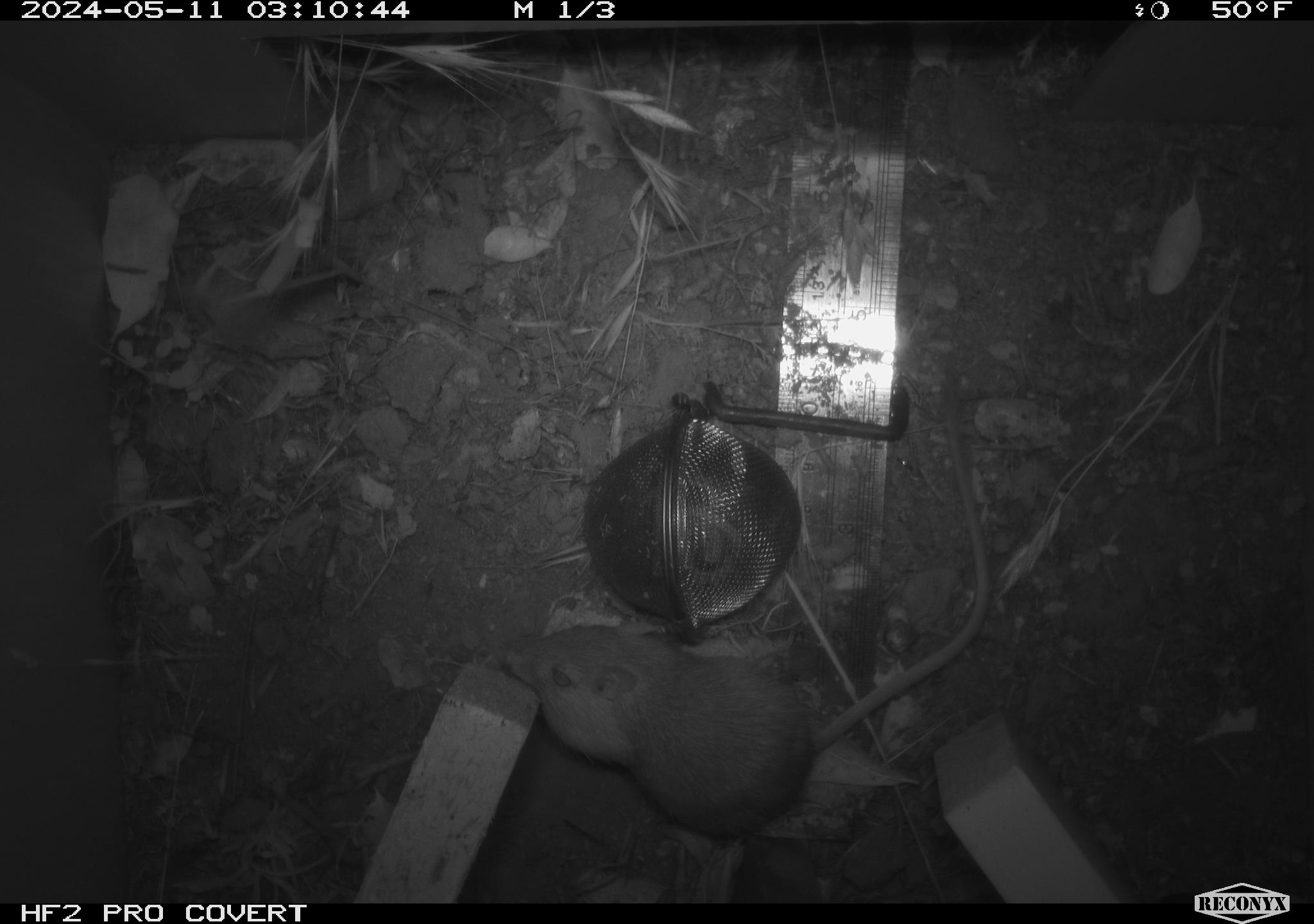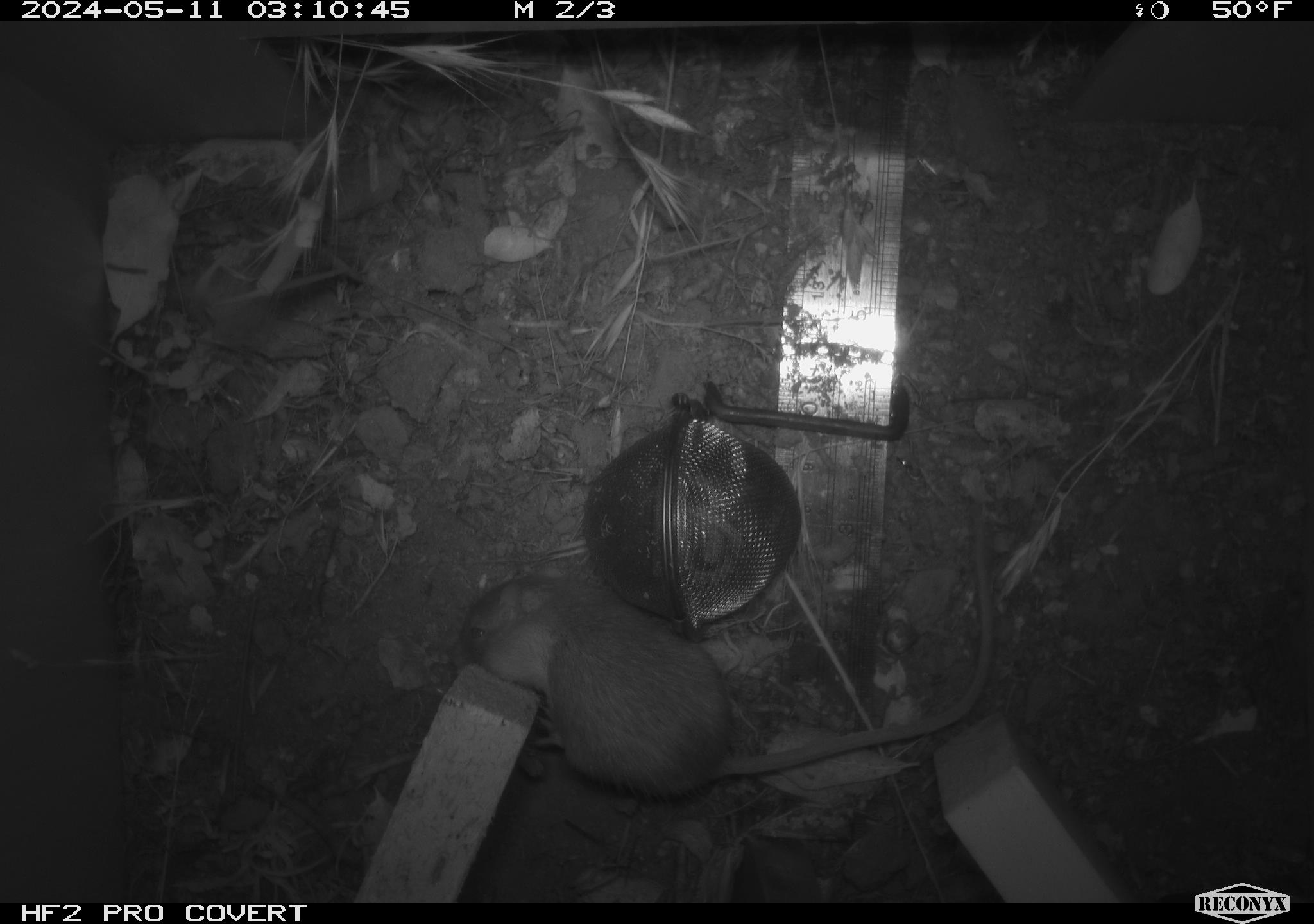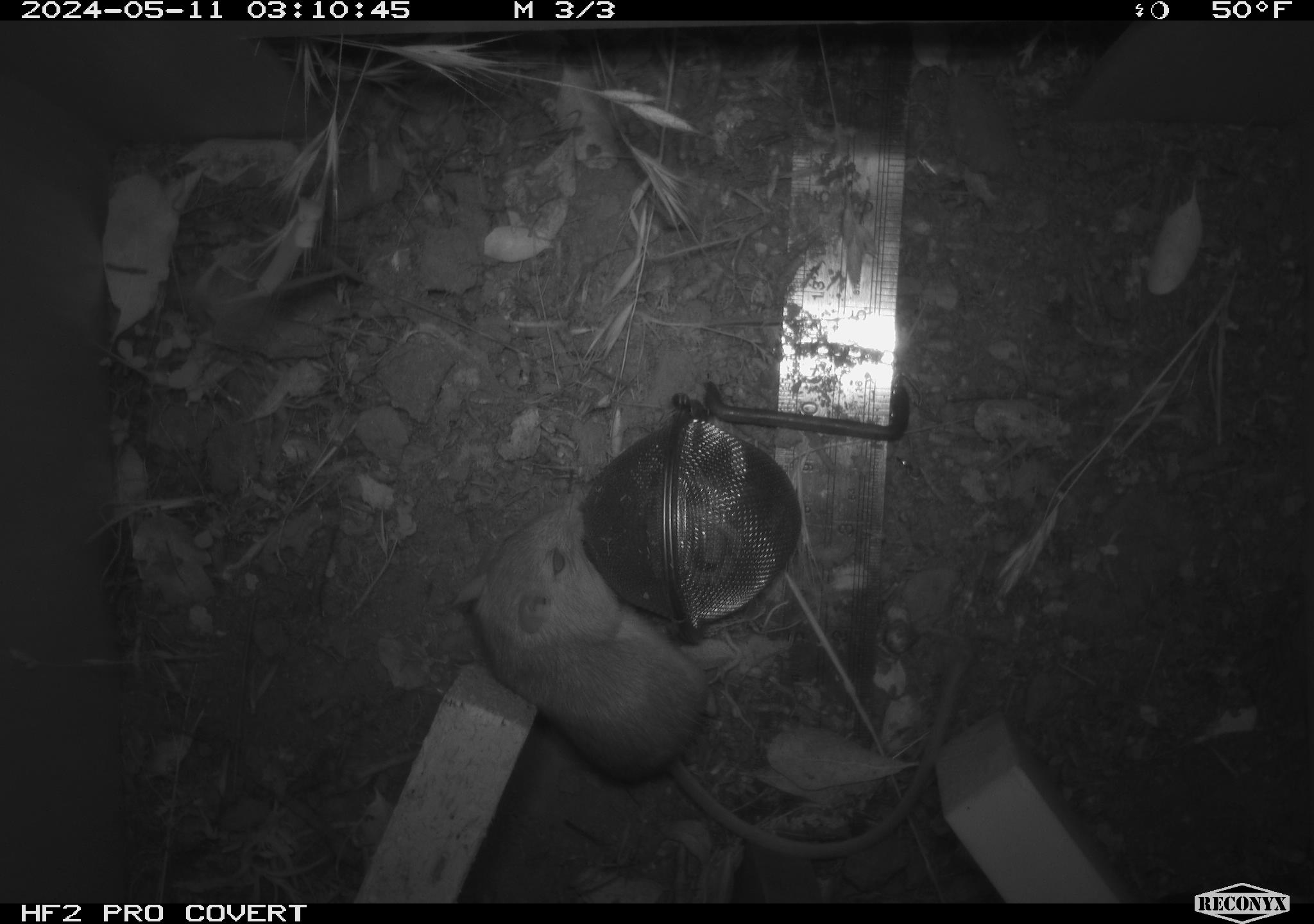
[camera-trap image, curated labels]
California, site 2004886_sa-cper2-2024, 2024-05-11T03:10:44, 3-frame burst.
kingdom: Animalia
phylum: Chordata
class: Mammalia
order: Rodentia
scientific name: Rodentia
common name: rodent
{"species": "rodent (Rodentia)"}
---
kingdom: Animalia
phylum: Chordata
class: Mammalia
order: Rodentia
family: Heteromyidae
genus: Dipodomys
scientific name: Dipodomys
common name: kangaroo rats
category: dipodomys species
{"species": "dipodomys species (kangaroo rats) (Dipodomys)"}